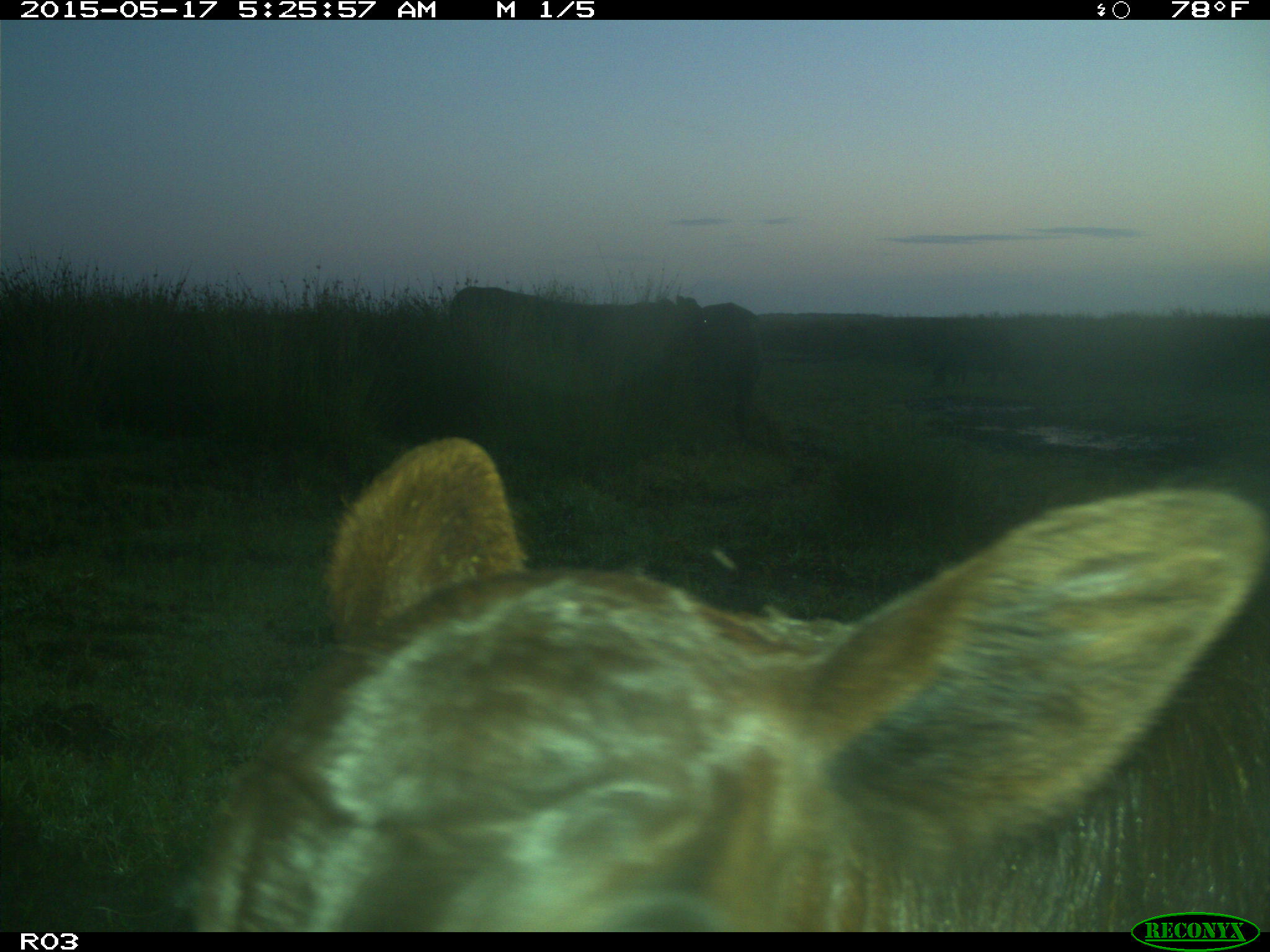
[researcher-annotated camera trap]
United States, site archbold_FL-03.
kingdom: Animalia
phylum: Chordata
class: Mammalia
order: Artiodactyla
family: Bovidae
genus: Bos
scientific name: Bos taurus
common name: domestic cow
Bos taurus (domestic cow).